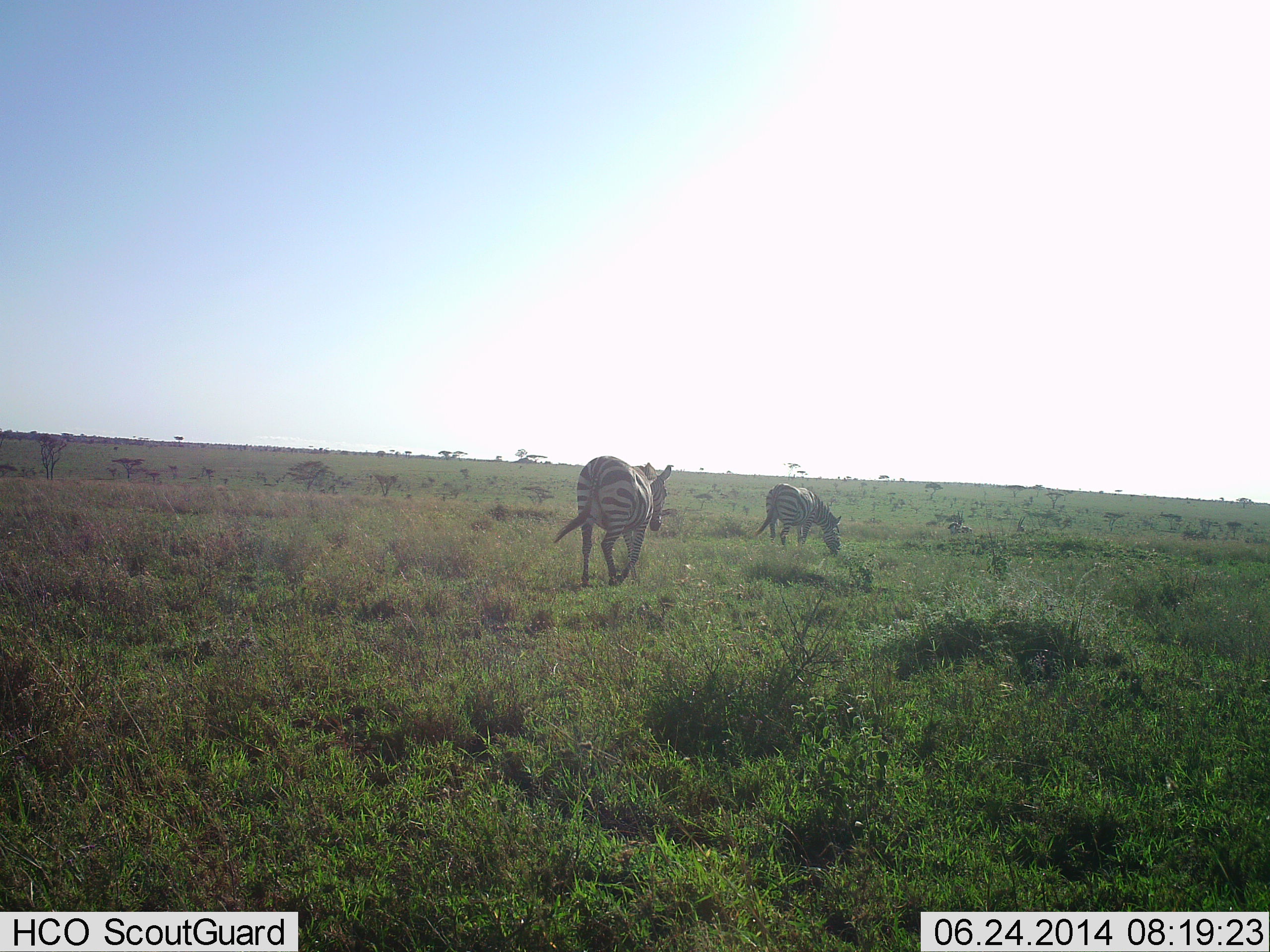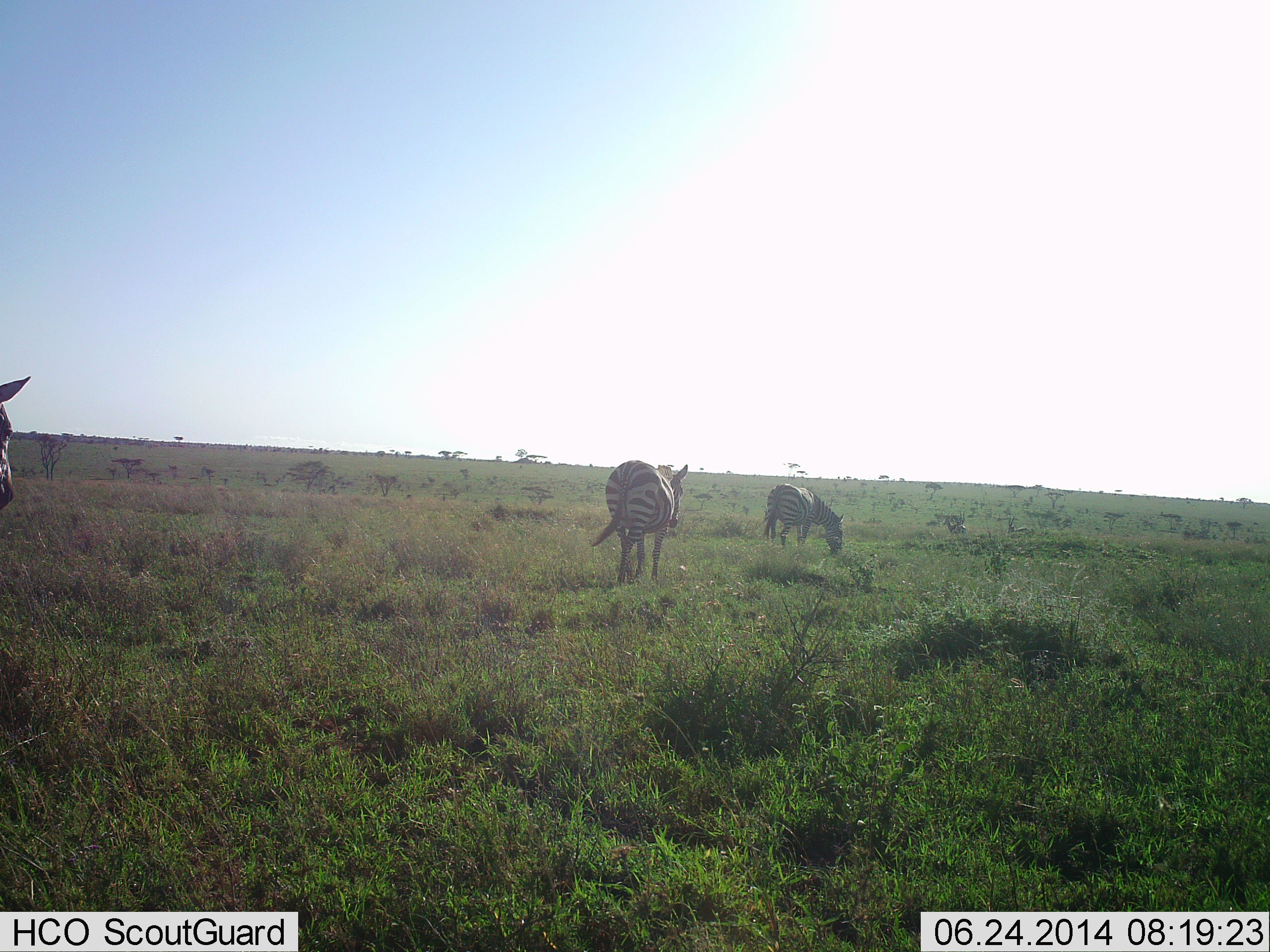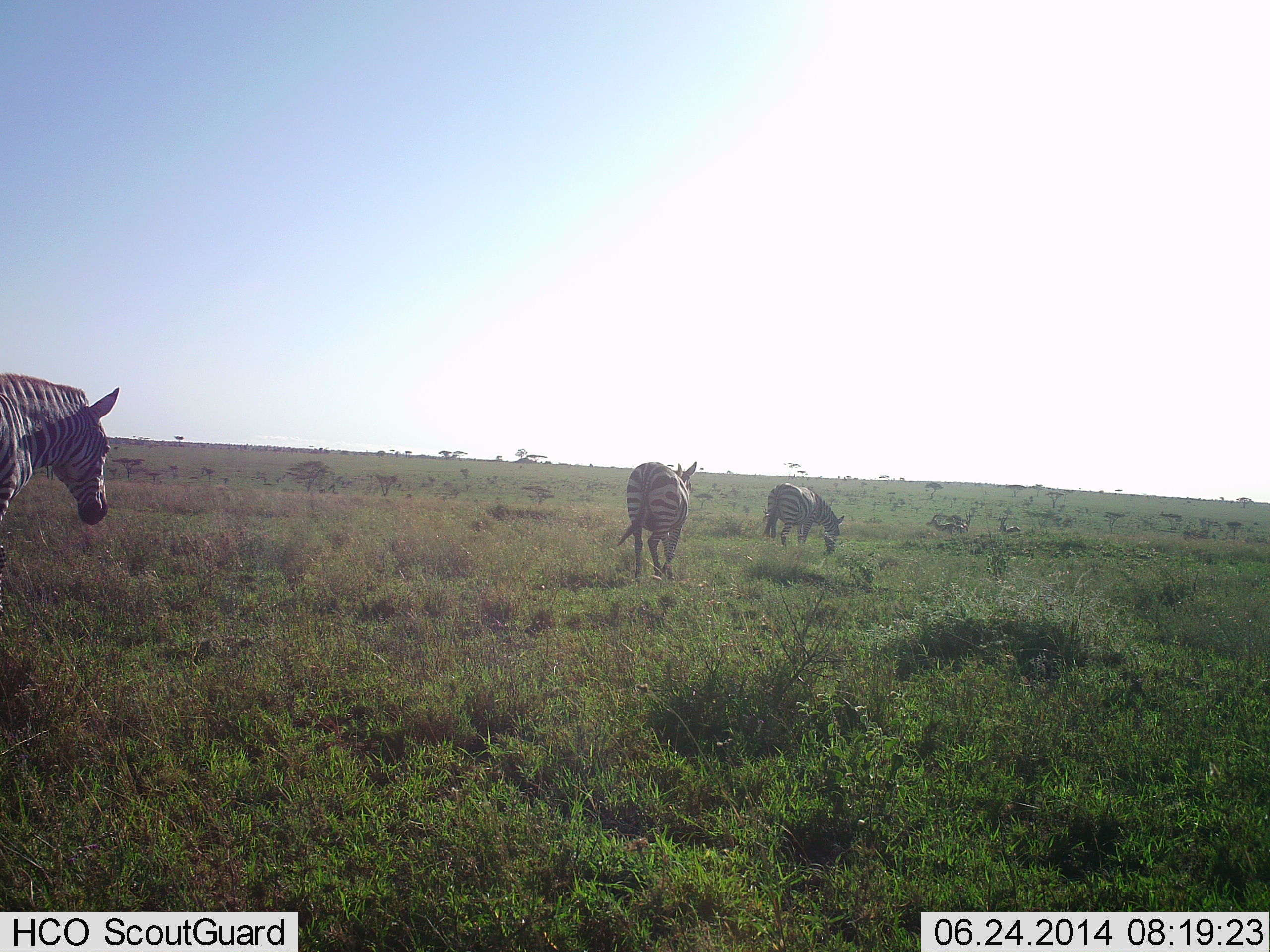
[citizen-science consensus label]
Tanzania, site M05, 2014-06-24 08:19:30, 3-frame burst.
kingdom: Animalia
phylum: Chordata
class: Mammalia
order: Perissodactyla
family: Equidae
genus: Equus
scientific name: Equus quagga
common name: plains zebra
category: zebra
Zebra (plains zebra) (Equus quagga), count 3. Behavior (volunteer vote fractions): standing 9%, resting 0%, moving 100%, interacting 0%. Young present (vote fraction): 0%. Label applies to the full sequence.